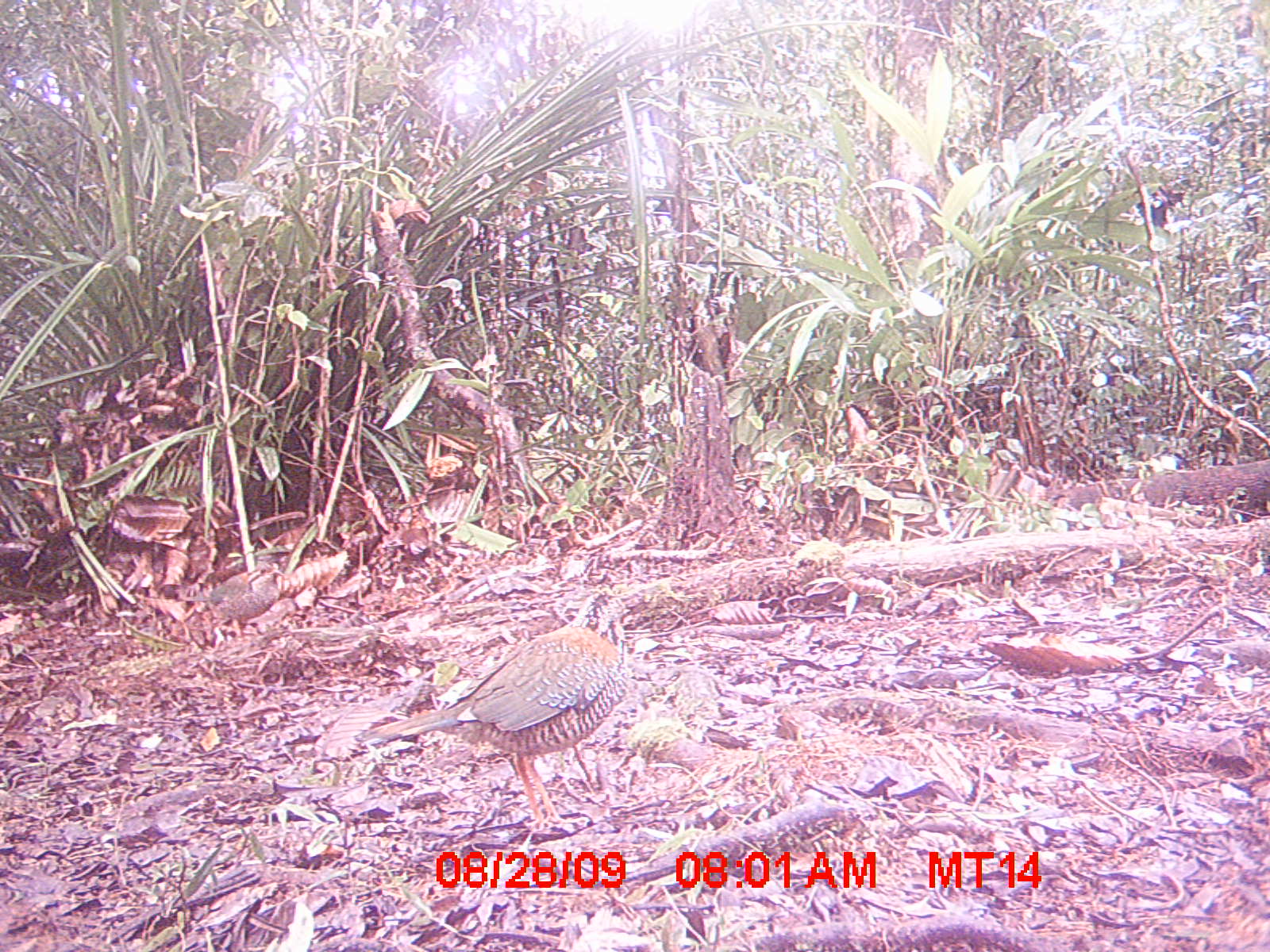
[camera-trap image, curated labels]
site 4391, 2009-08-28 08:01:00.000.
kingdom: Animalia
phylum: Chordata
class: Aves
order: Coraciiformes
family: Brachypteraciidae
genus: Brachypteracias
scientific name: Brachypteracias squamiger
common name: scaly ground-roller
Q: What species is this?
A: Brachypteracias squamiger (scaly ground-roller).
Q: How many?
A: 2.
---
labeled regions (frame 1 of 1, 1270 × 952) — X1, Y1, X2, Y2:
brachypteracias squamiger: 350, 586, 637, 845; 183, 561, 286, 648